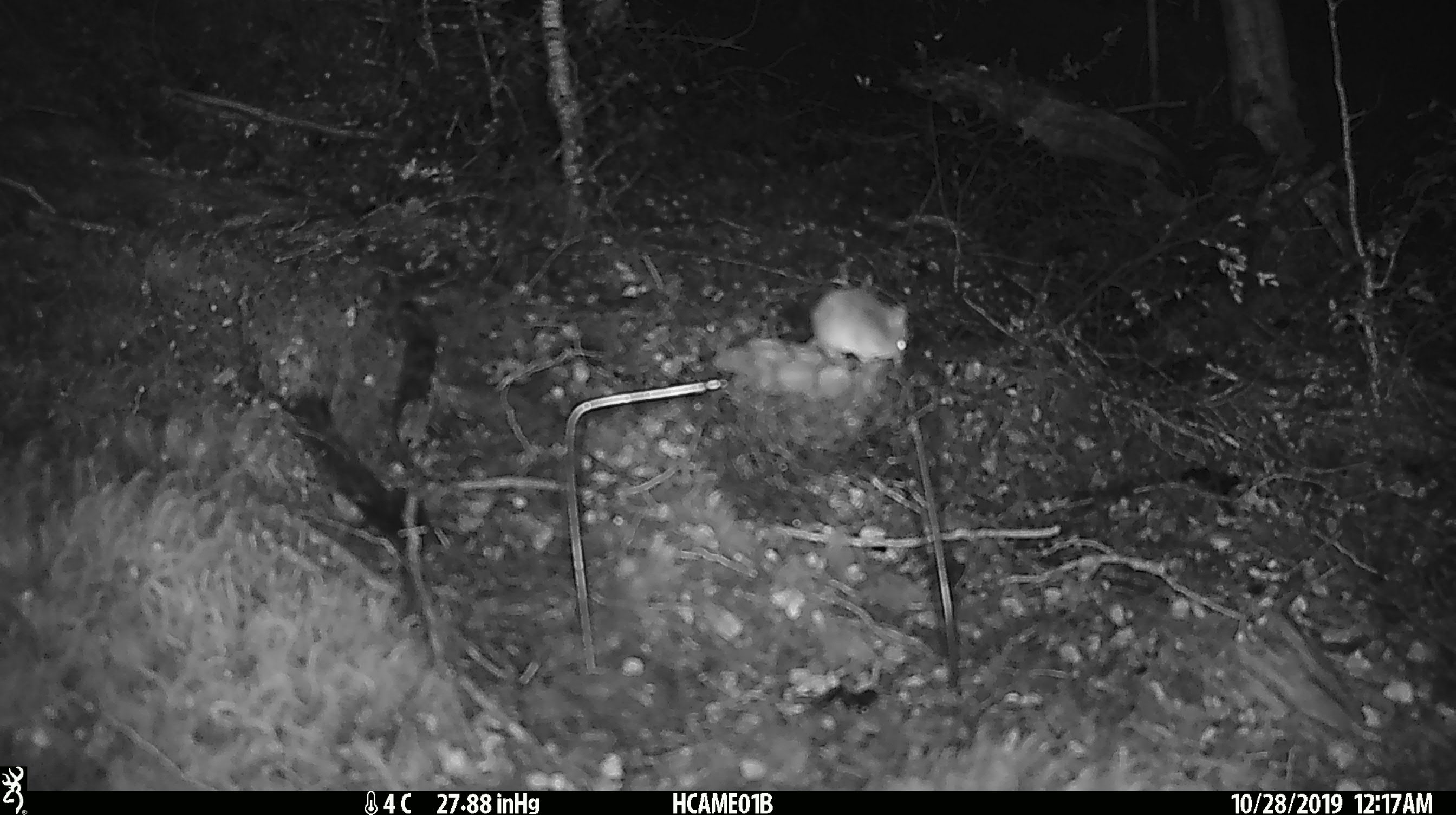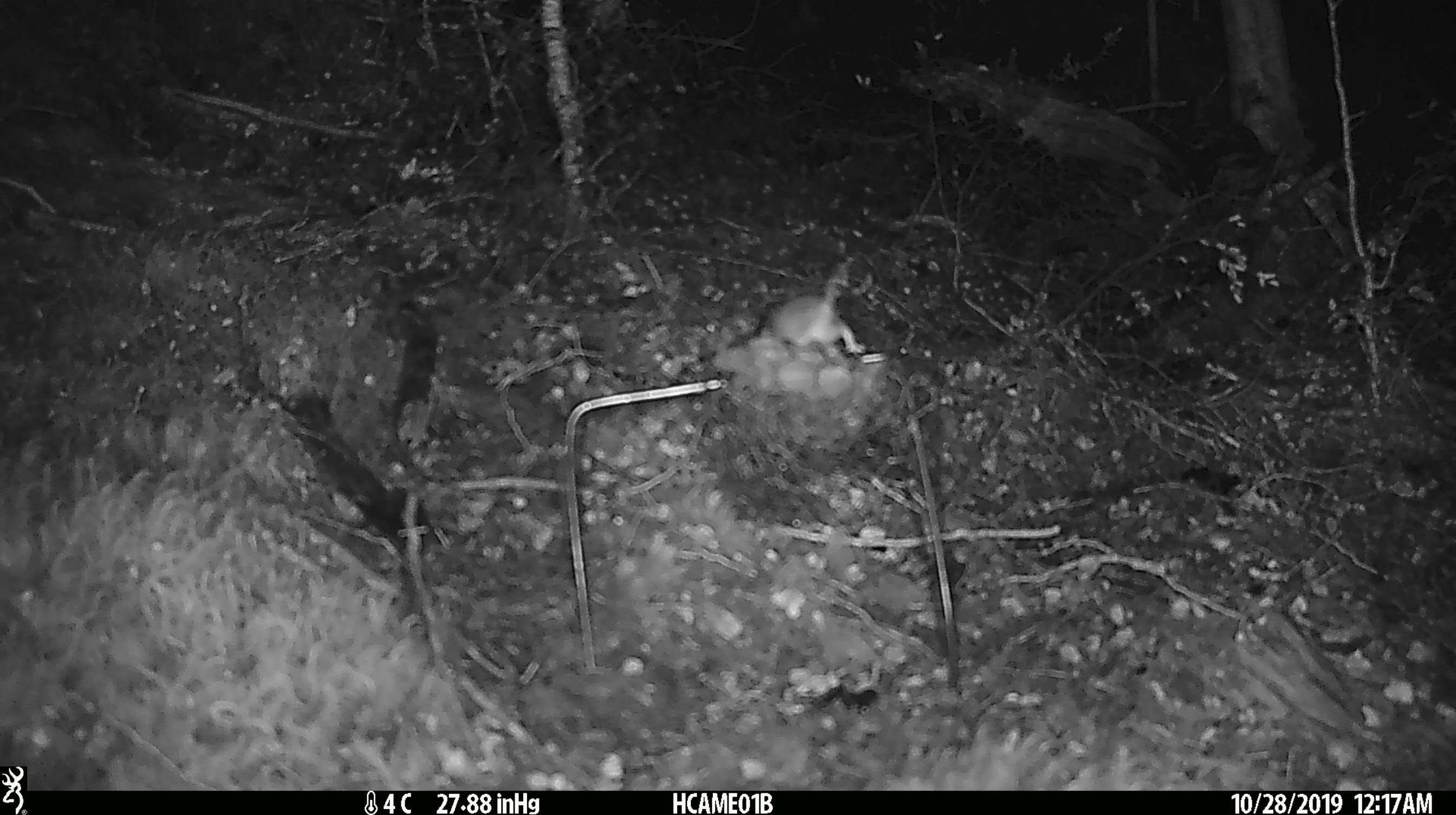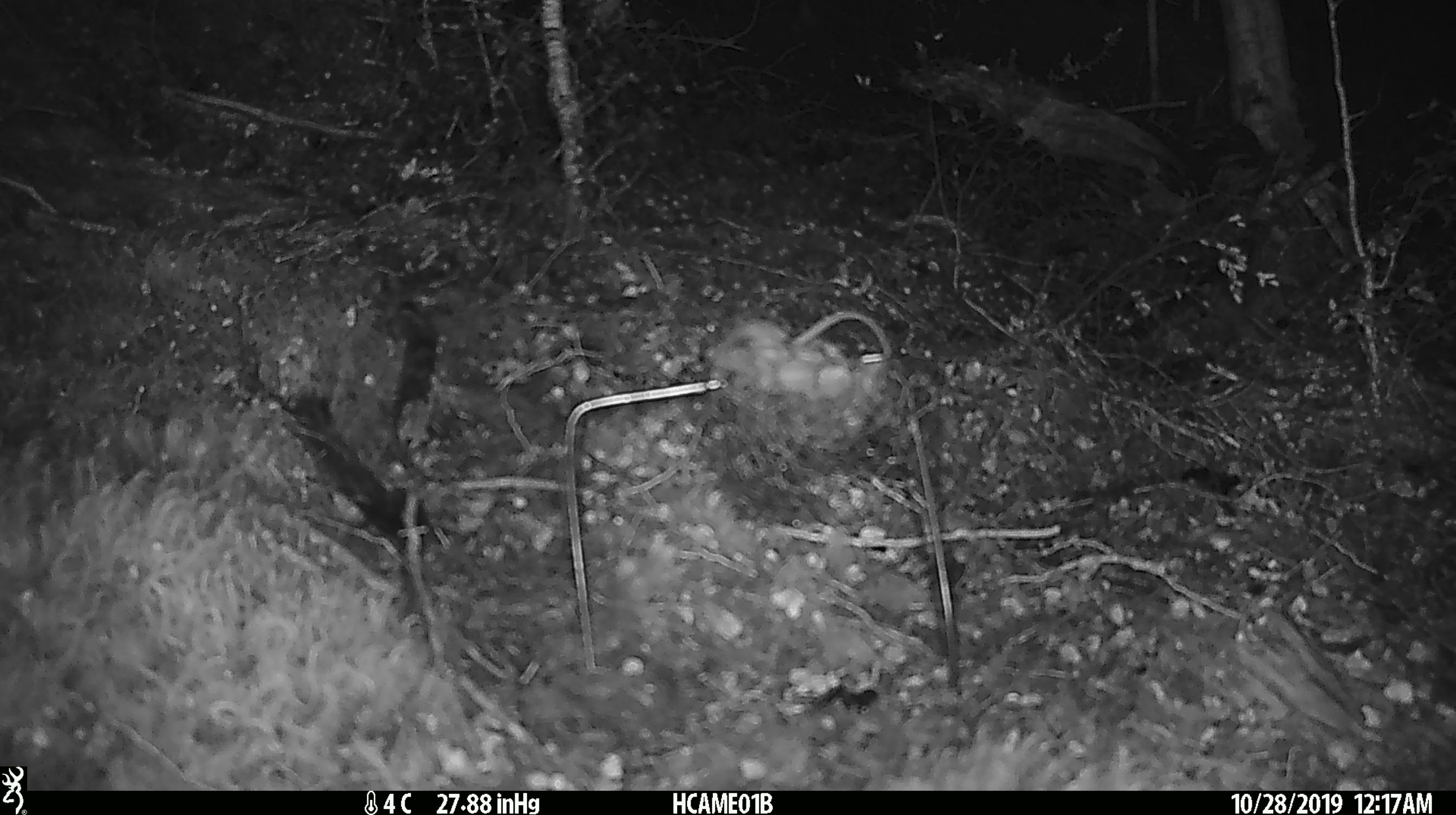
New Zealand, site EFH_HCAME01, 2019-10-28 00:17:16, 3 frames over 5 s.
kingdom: Animalia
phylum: Chordata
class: Mammalia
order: Rodentia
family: Muridae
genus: Mus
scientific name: Mus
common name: mouse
Mouse (Mus).